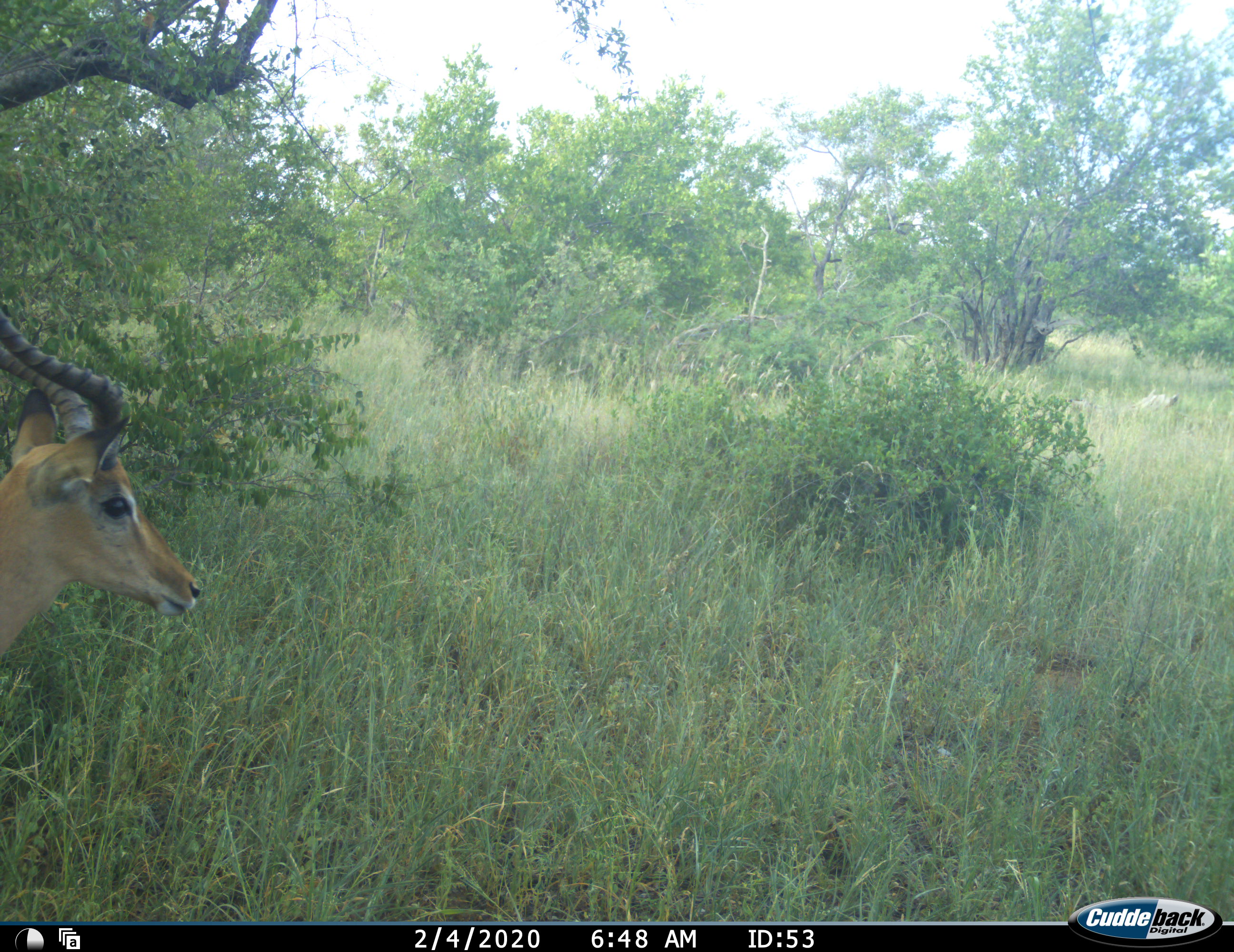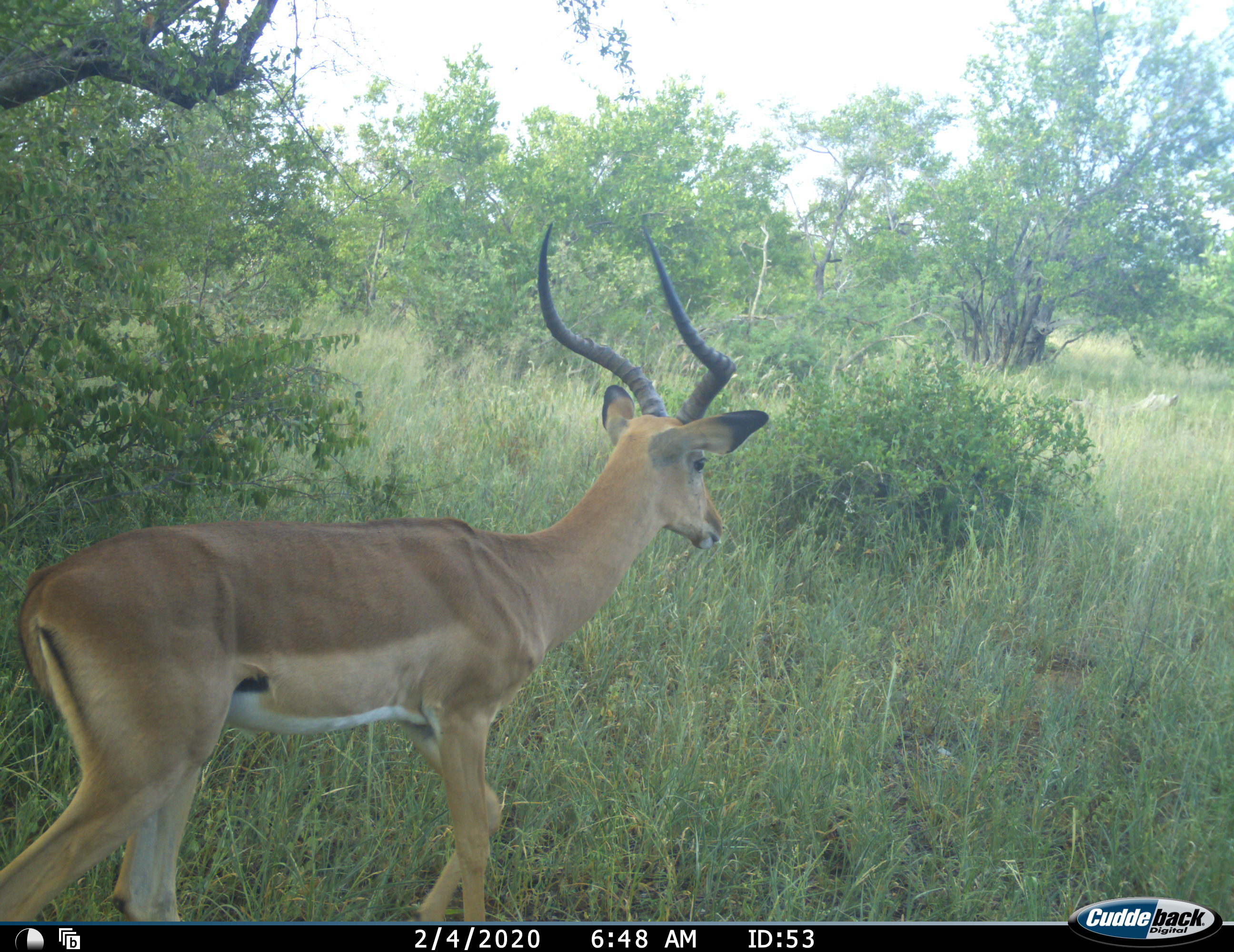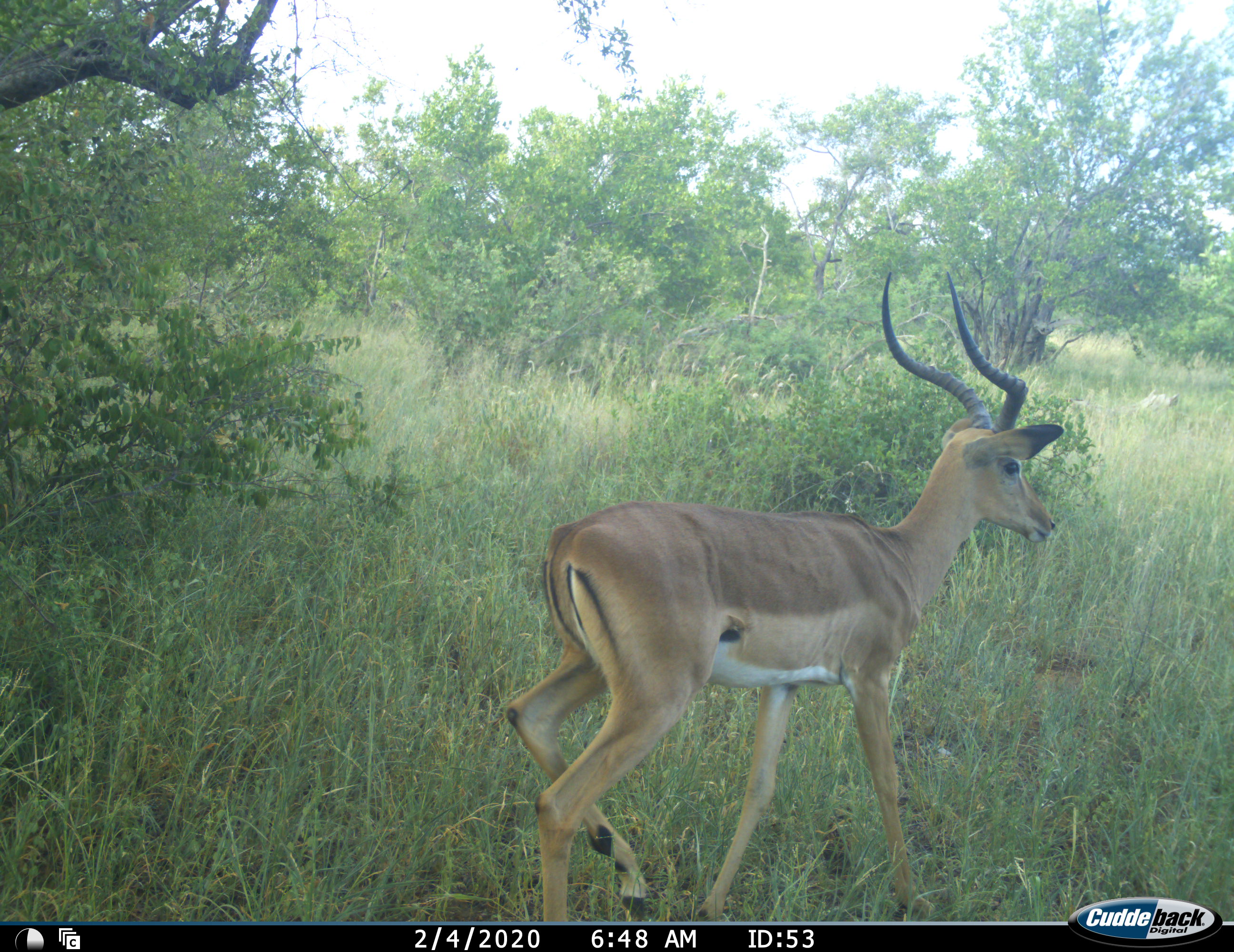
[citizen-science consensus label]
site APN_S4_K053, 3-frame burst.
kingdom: Animalia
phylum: Chordata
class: Mammalia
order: Artiodactyla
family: Bovidae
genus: Aepyceros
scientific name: Aepyceros melampus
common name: impala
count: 1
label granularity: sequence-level